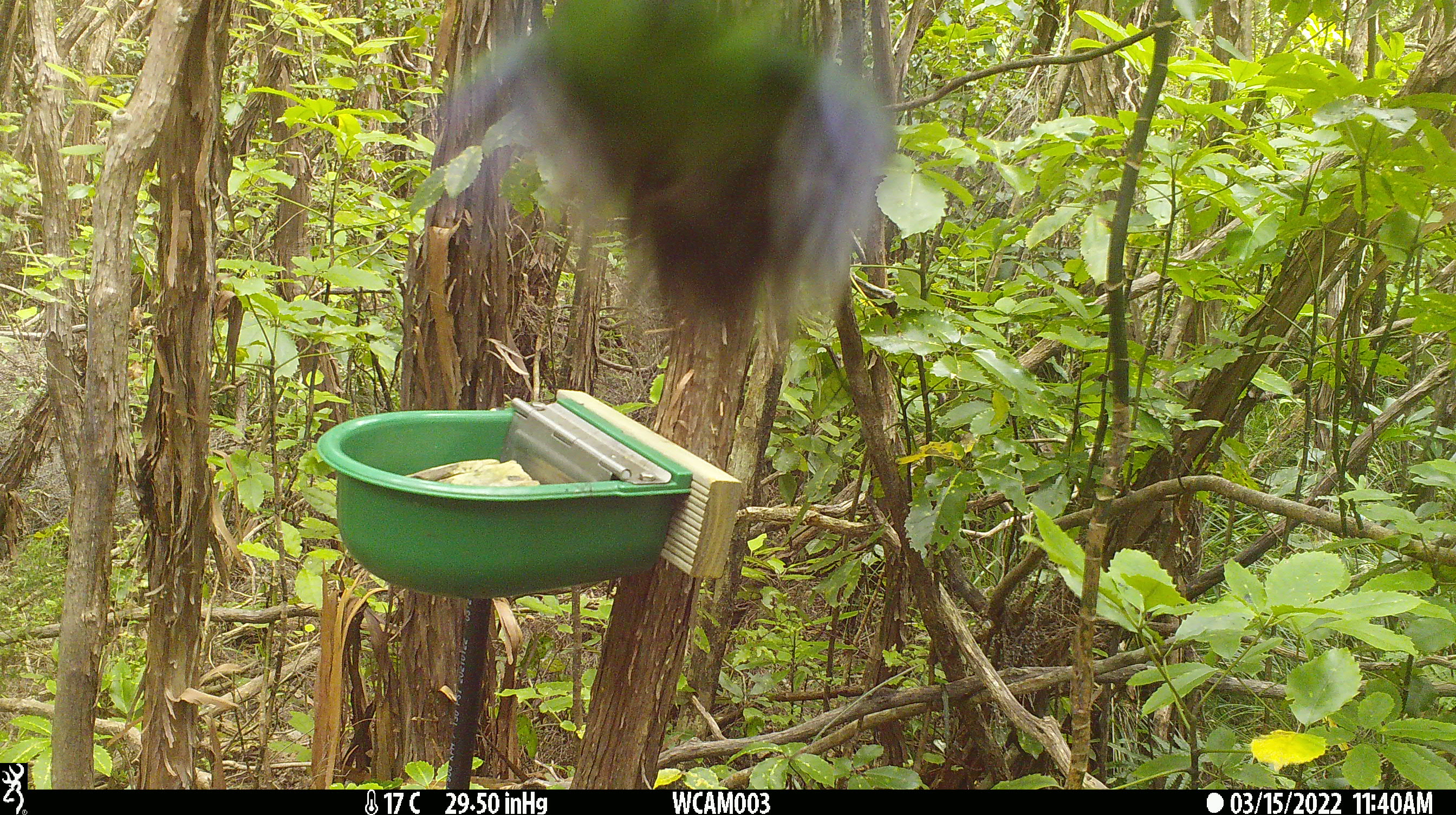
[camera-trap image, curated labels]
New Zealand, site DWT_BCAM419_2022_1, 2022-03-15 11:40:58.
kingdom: Animalia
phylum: Chordata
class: Aves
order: Psittaciformes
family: Psittaculidae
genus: Cyanoramphus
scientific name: Cyanoramphus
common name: parakeet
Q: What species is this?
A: Parakeet (Cyanoramphus).